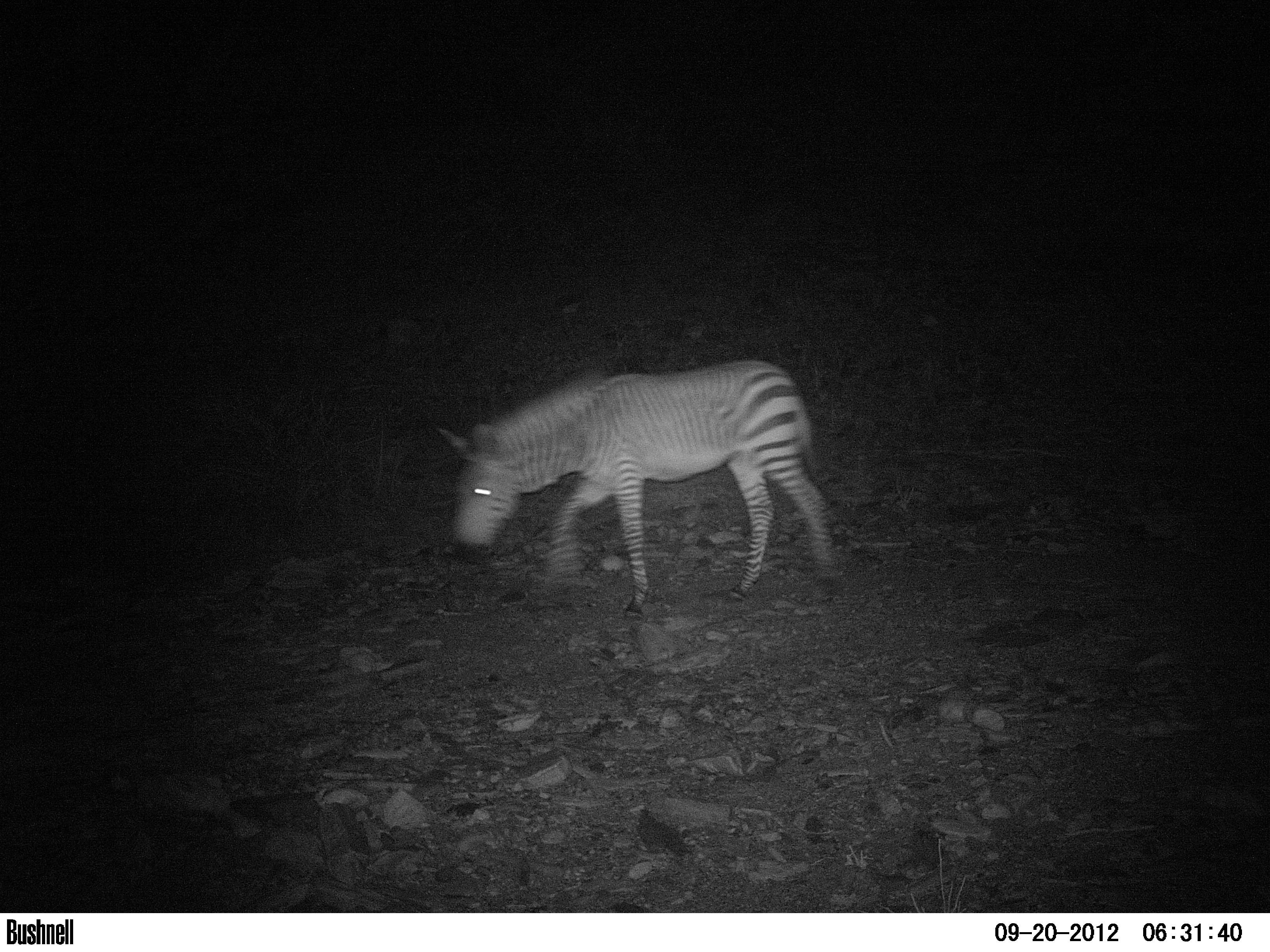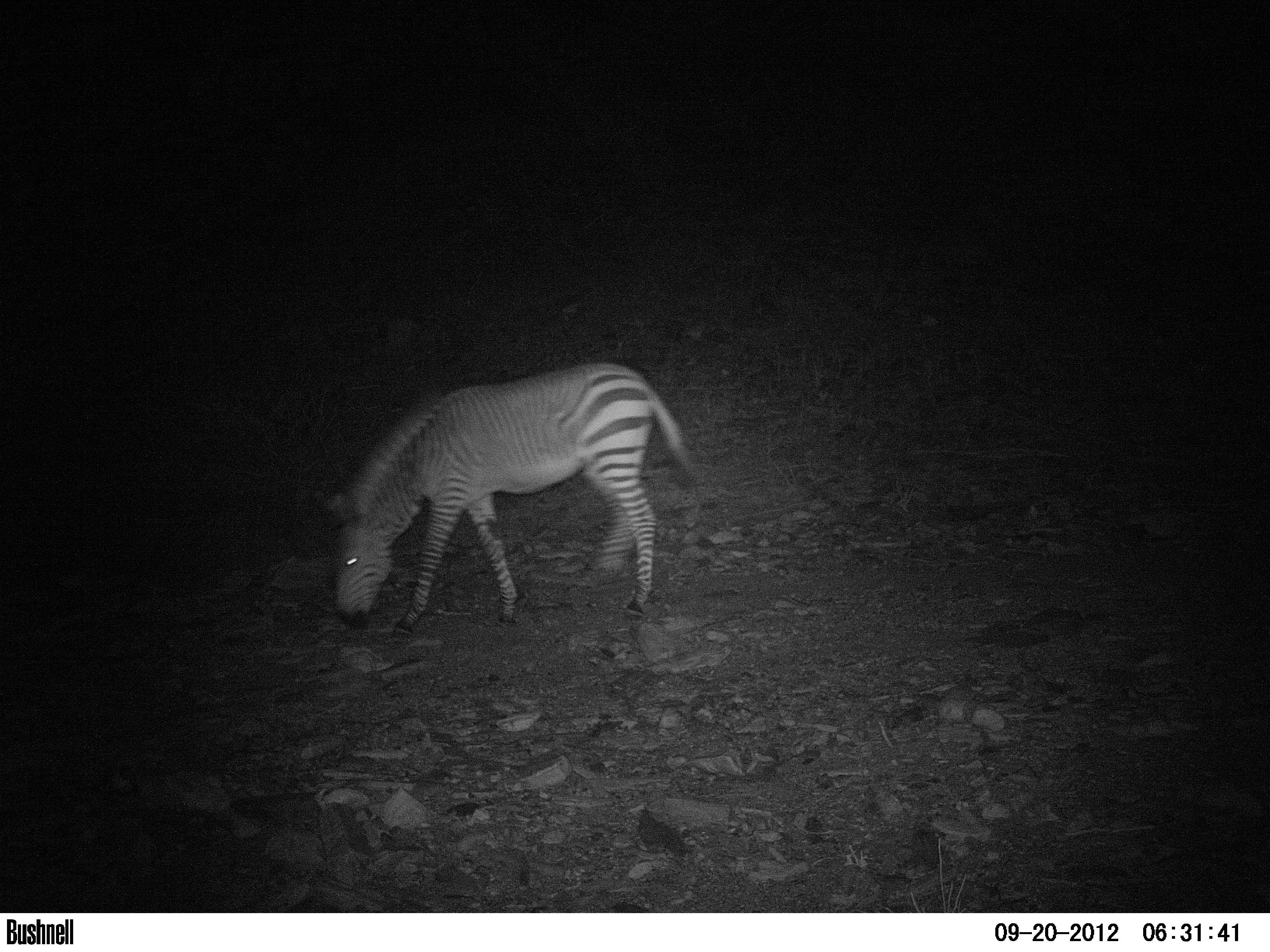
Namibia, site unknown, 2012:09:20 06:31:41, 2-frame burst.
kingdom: Animalia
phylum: Chordata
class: Mammalia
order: Perissodactyla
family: Equidae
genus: Equus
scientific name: Equus zebra hartmannae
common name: hartmann's mountain zebra